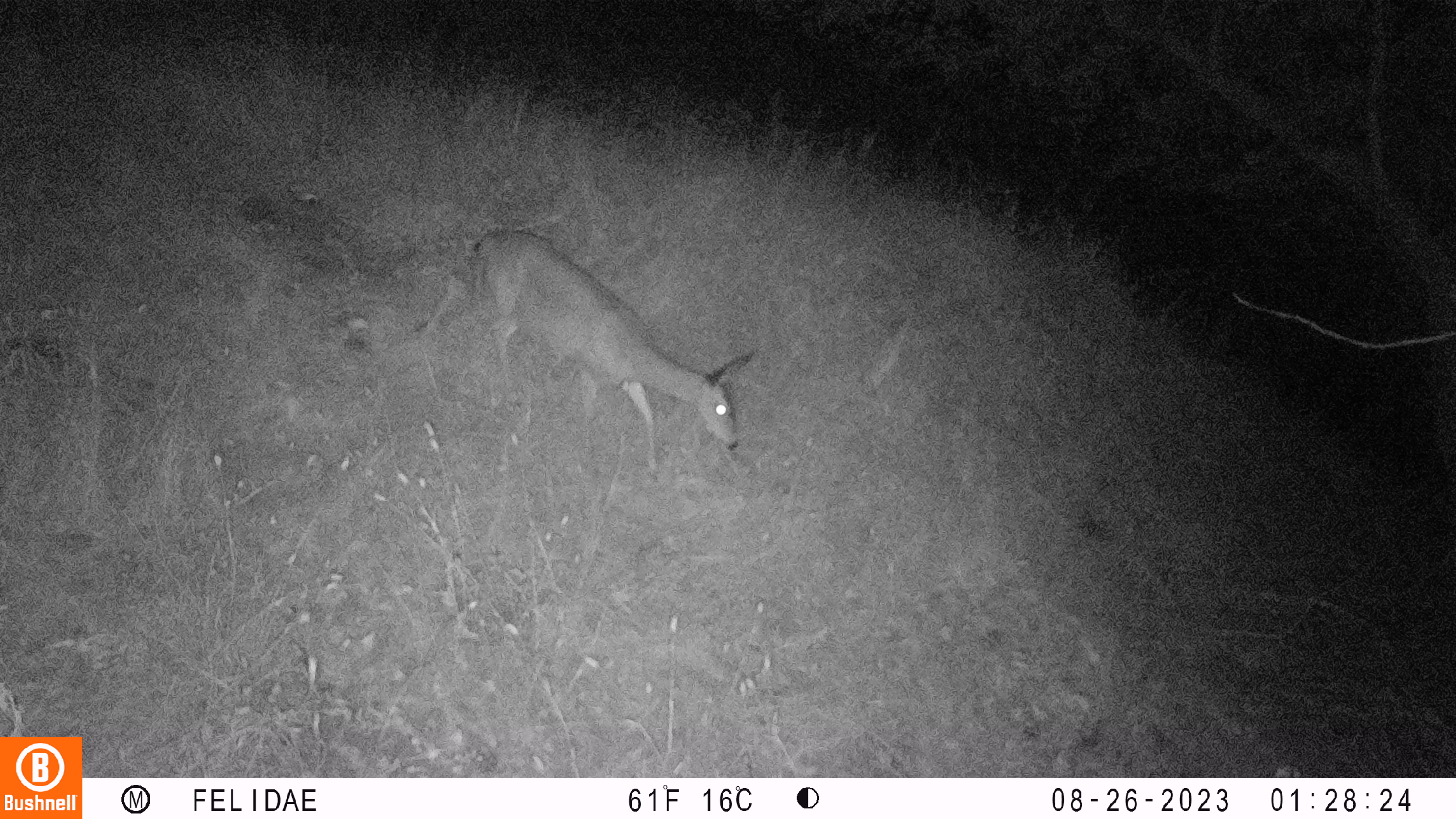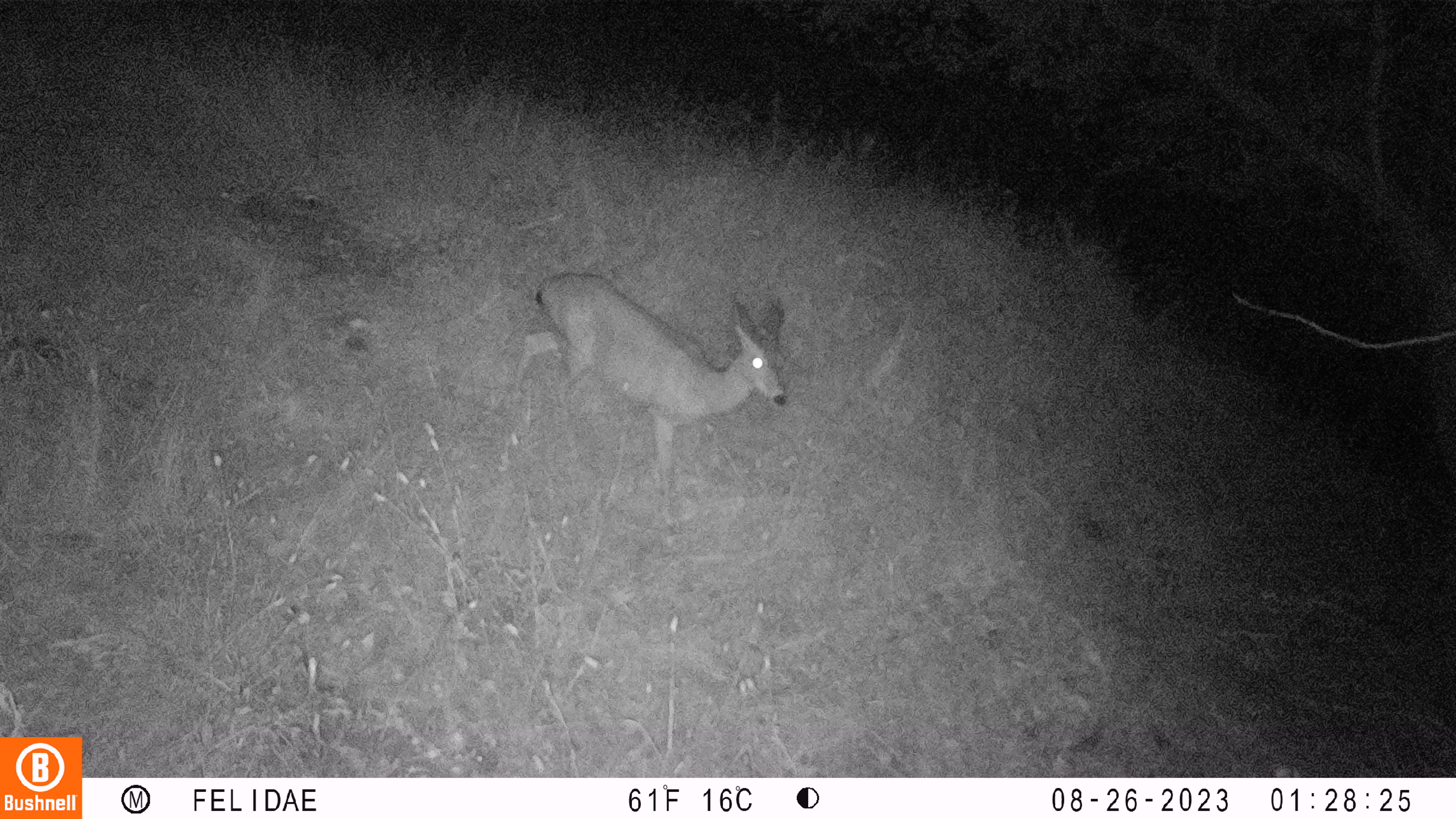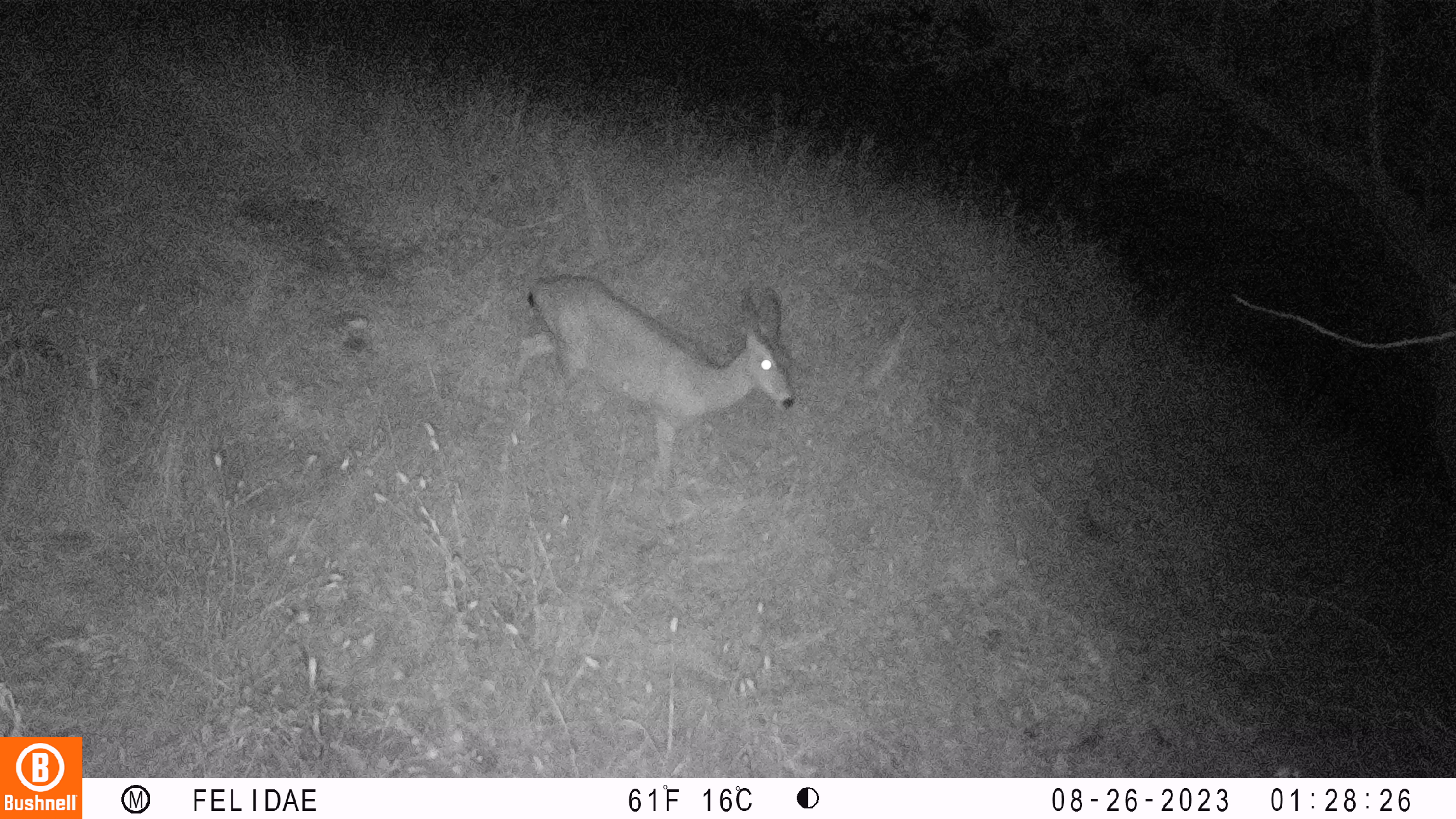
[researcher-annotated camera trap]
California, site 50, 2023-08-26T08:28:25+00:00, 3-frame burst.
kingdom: Animalia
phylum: Chordata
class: Mammalia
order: Artiodactyla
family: Cervidae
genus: Odocoileus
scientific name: Odocoileus hemionus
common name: mule deer